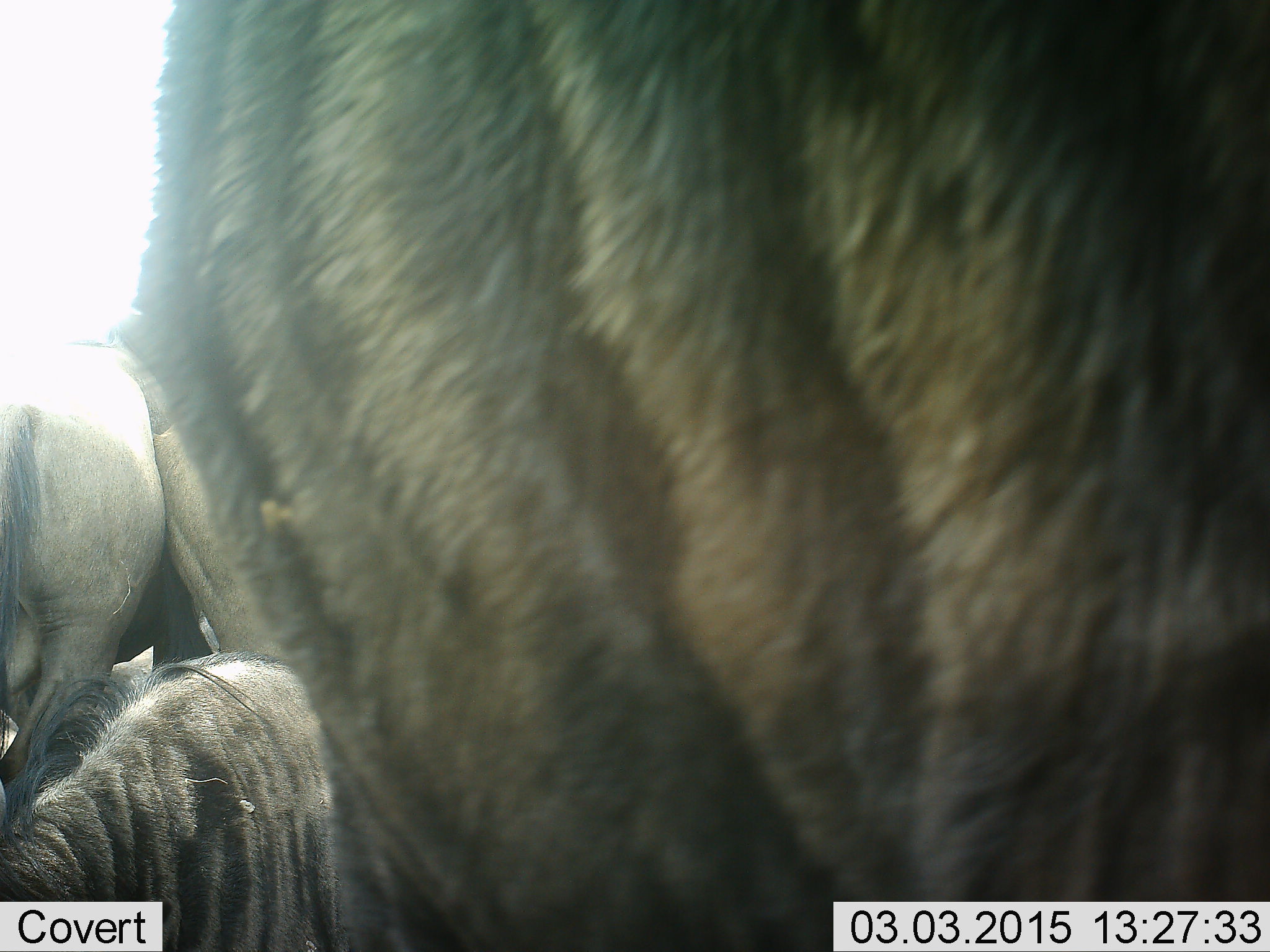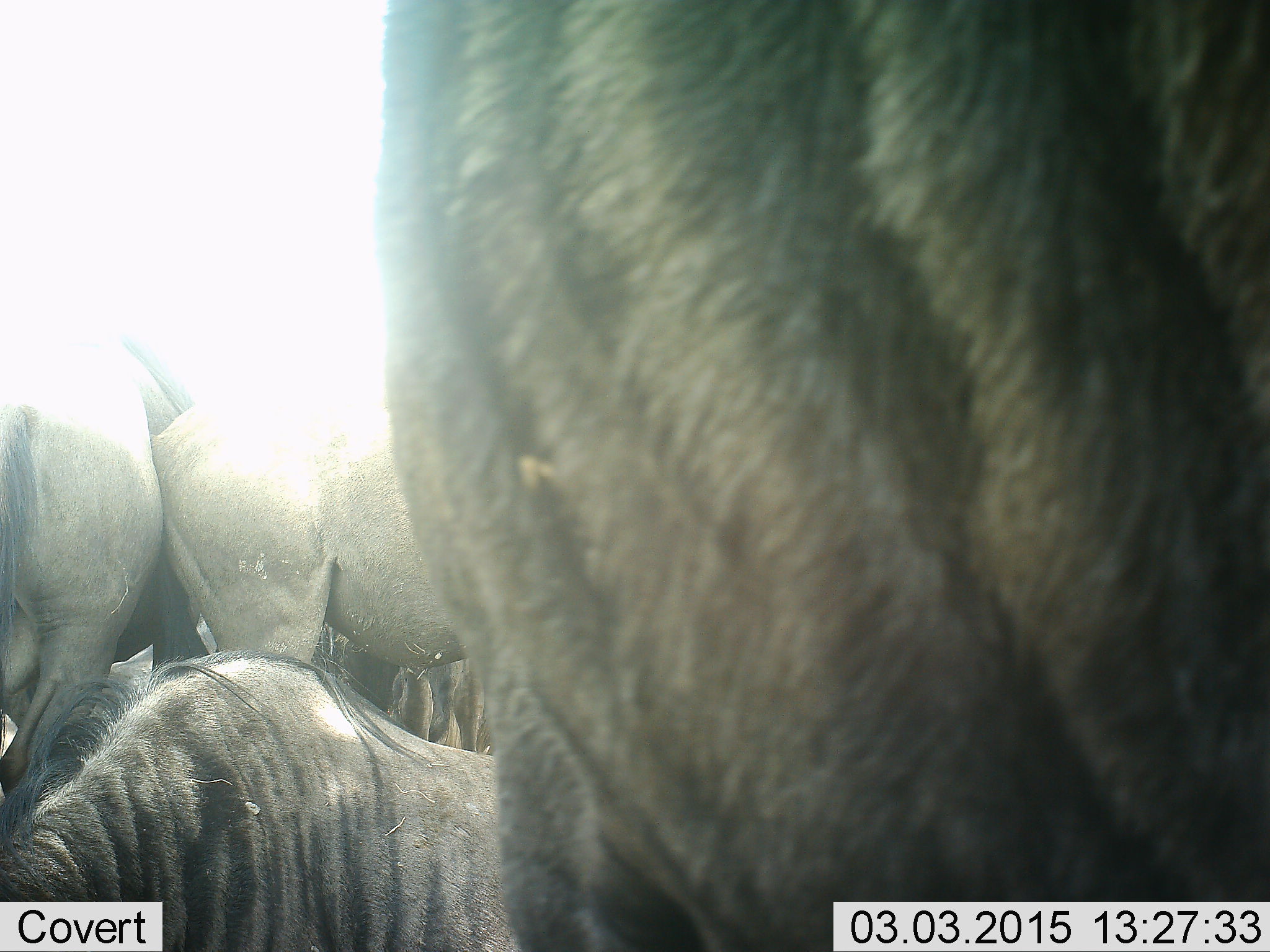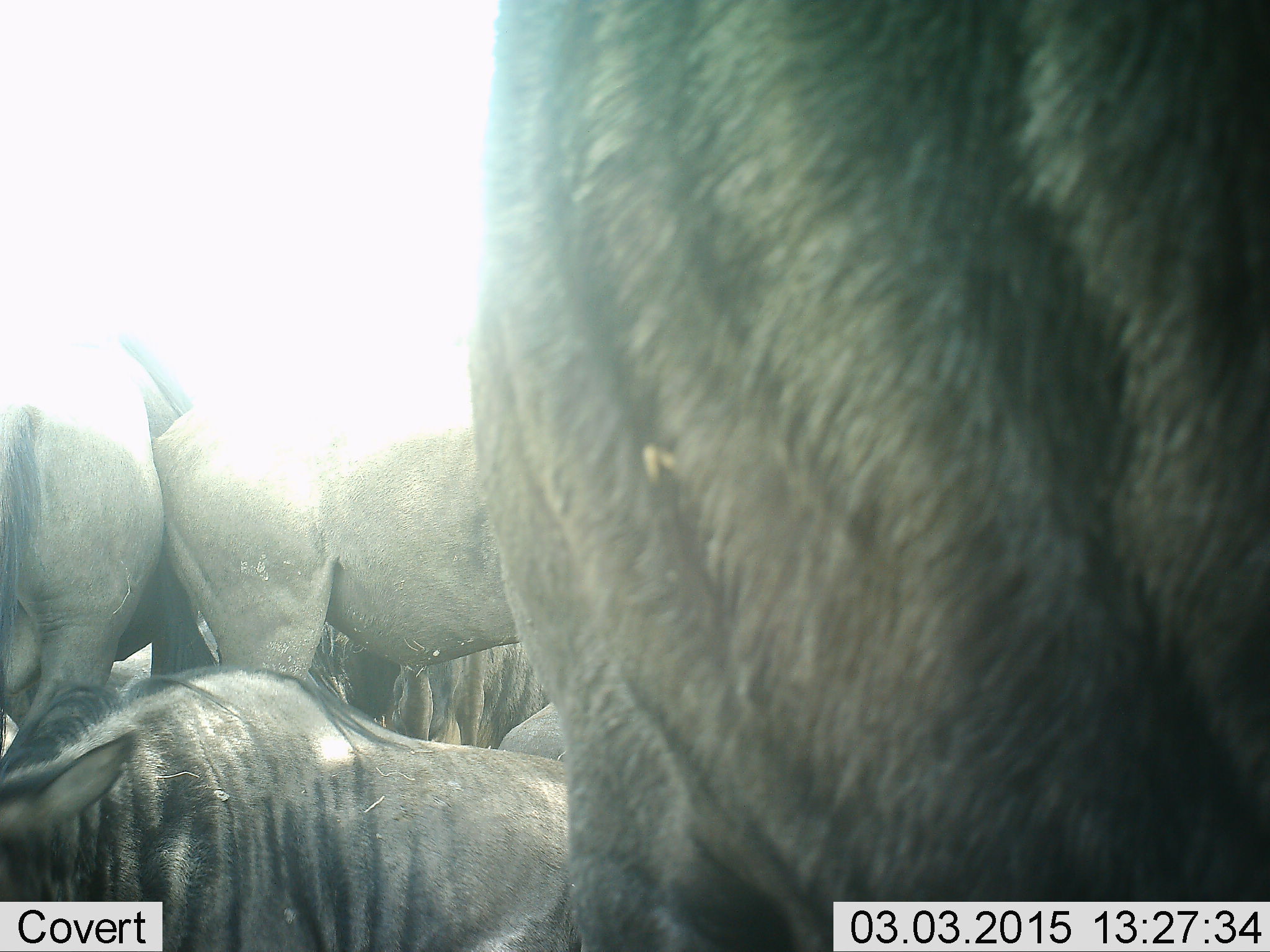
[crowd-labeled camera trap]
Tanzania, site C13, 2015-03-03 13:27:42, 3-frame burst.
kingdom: Animalia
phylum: Chordata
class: Mammalia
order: Artiodactyla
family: Bovidae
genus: Connochaetes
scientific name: Connochaetes taurinus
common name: blue wildebeest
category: wildebeest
Wildebeest (blue wildebeest) (Connochaetes taurinus), count 4. Behavior (volunteer vote fractions): standing 90%, resting 70%, moving 0%, interacting 0%. Young present (vote fraction): 10%. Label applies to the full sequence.